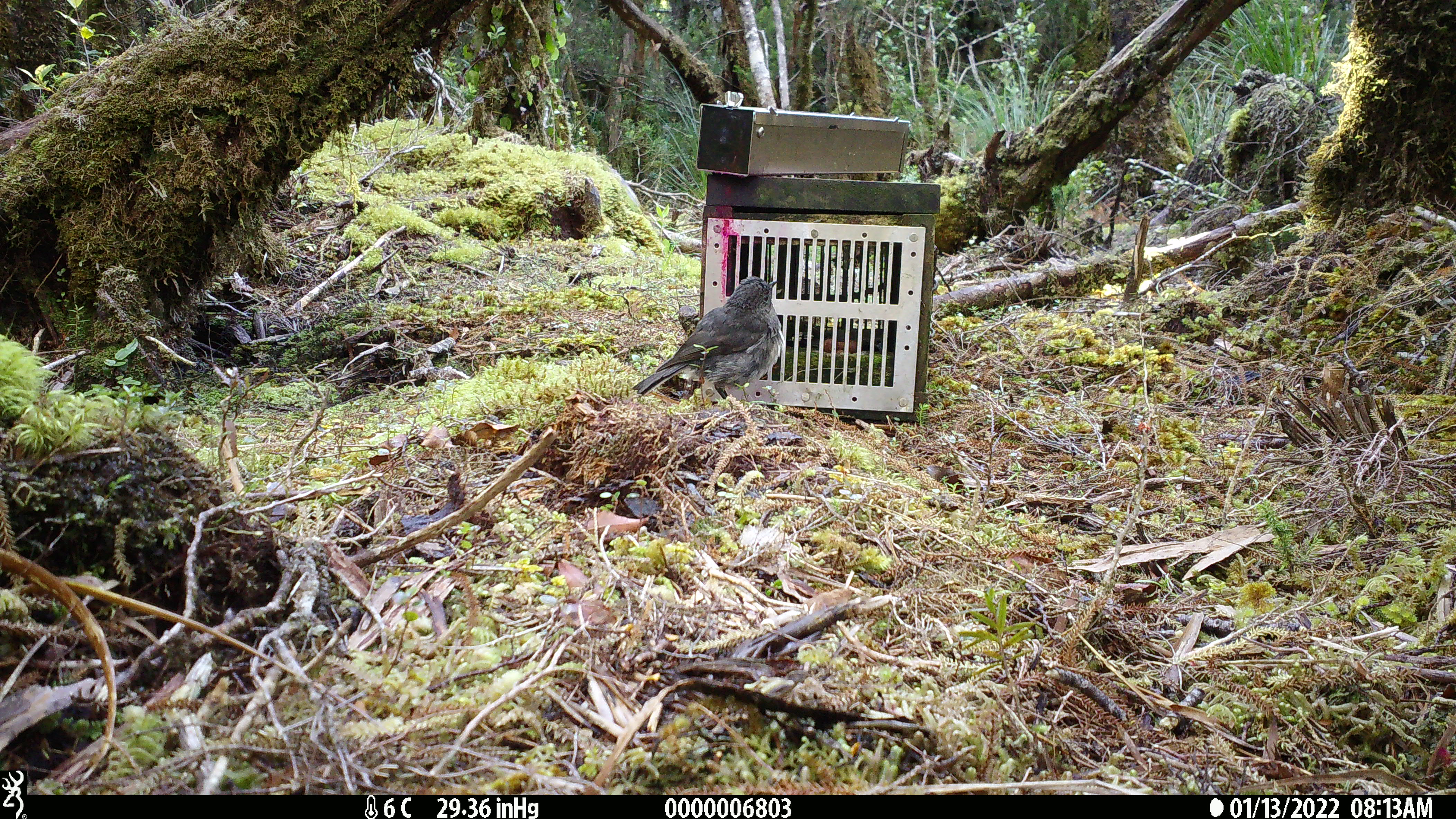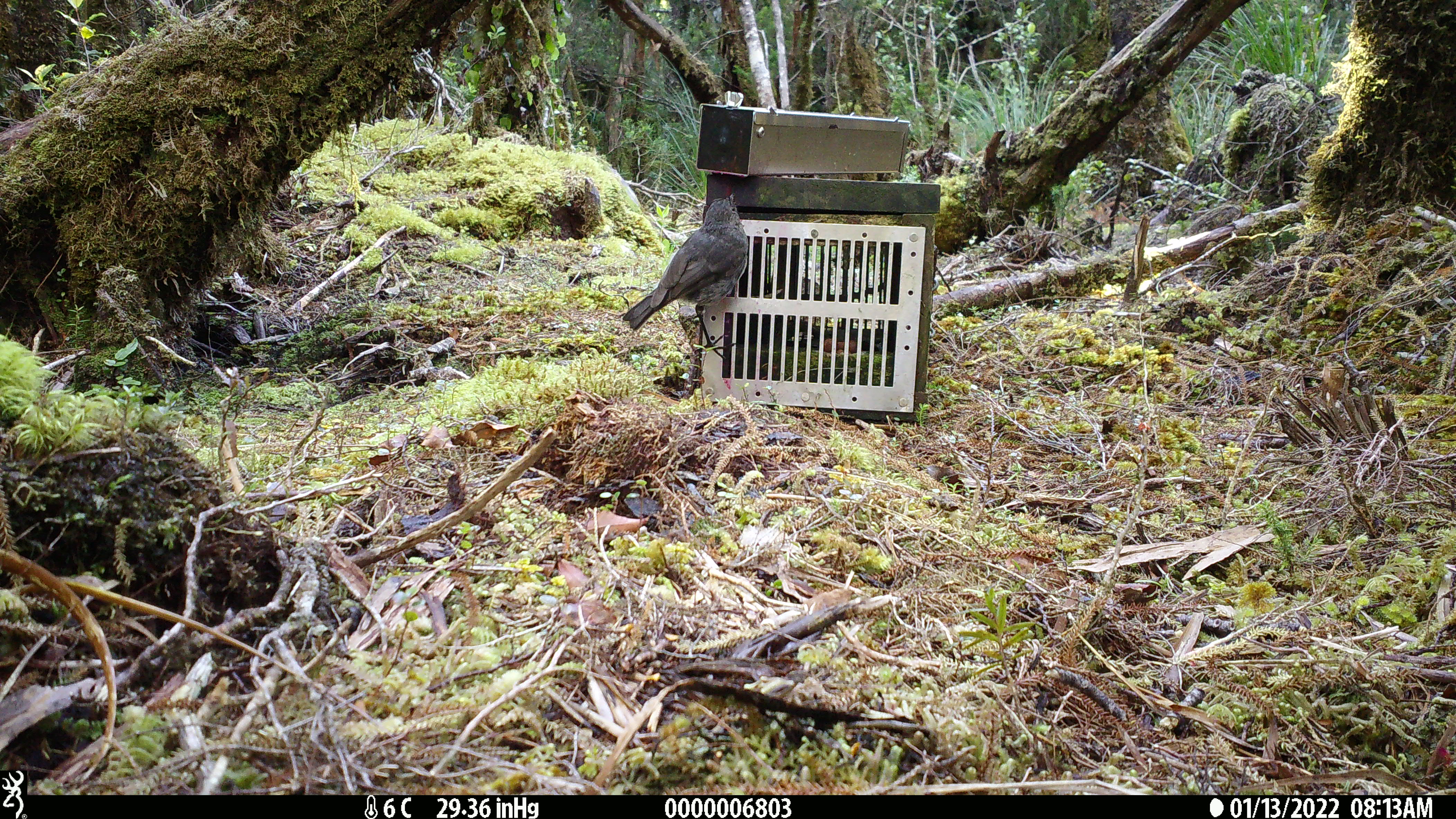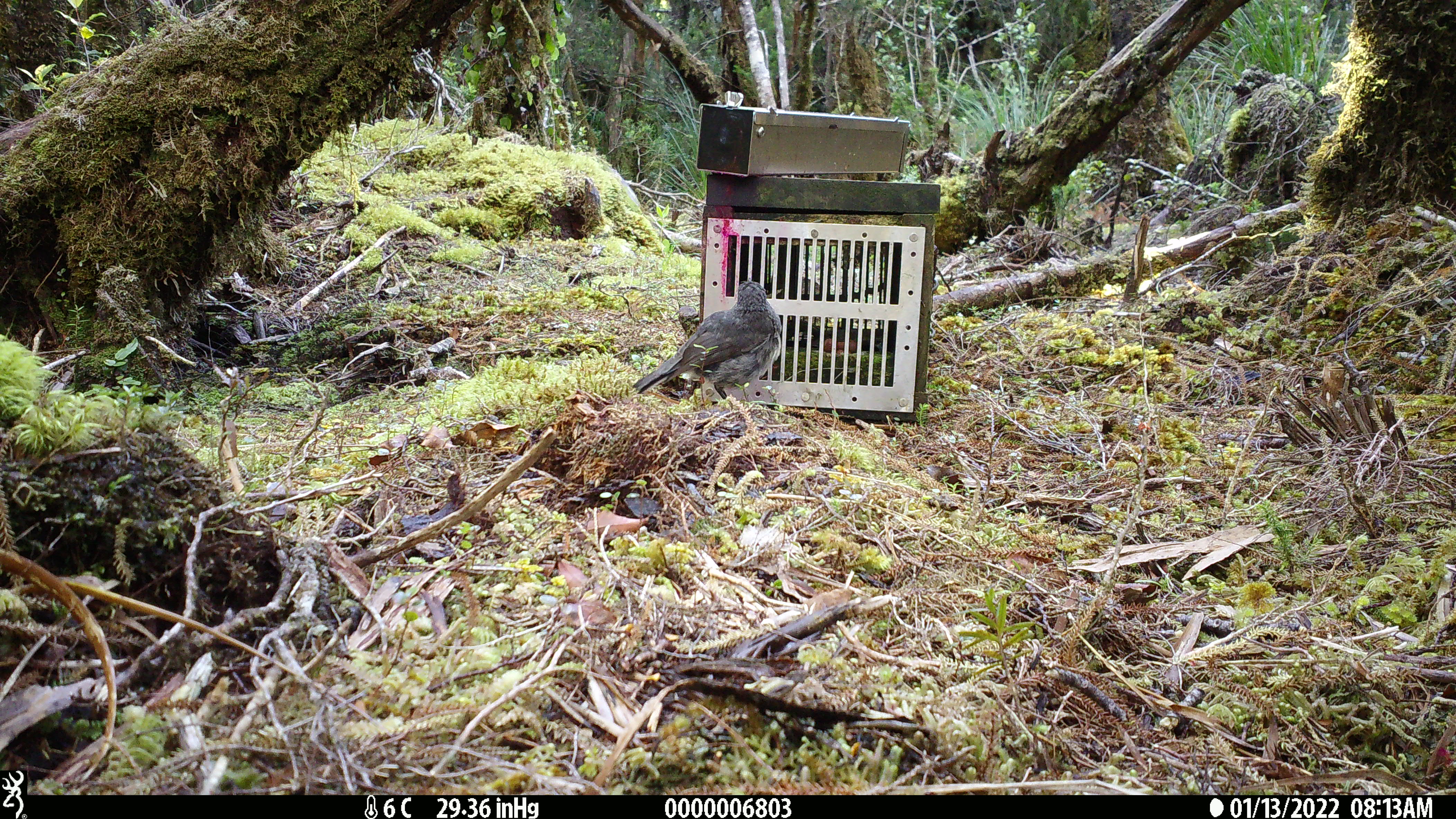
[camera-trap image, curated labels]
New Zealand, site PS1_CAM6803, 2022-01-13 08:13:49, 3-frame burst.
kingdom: Animalia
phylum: Chordata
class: Aves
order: Passeriformes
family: Petroicidae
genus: Petroica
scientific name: Petroica australis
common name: new zealand robin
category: robin